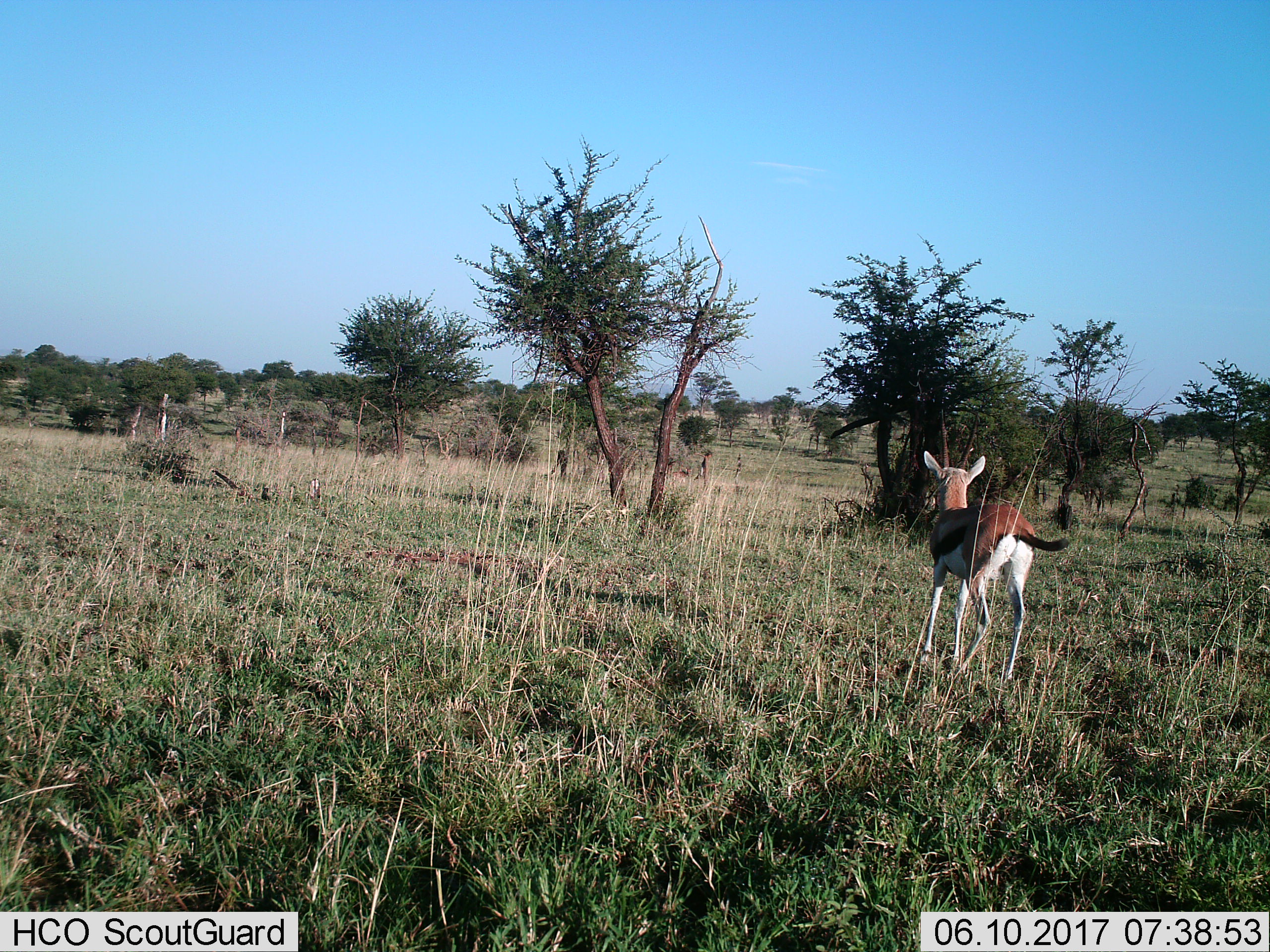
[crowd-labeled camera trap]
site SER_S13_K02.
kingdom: Animalia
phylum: Chordata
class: Mammalia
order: Artiodactyla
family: Bovidae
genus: Eudorcas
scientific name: Eudorcas thomsonii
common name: thomson's gazelle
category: gazellethomsons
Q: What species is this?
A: Gazellethomsons (thomson's gazelle) (Eudorcas thomsonii).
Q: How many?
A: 1.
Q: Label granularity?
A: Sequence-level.